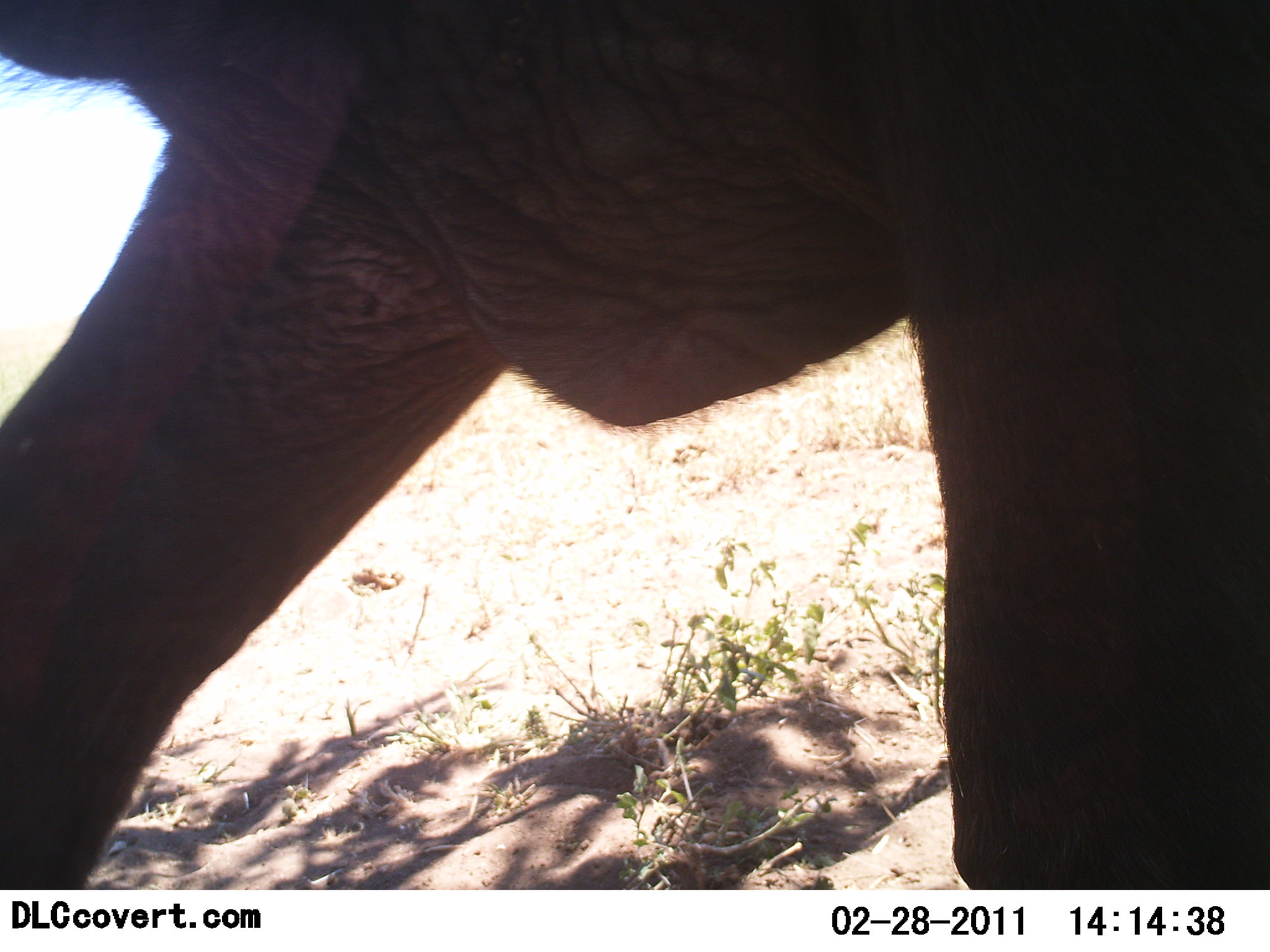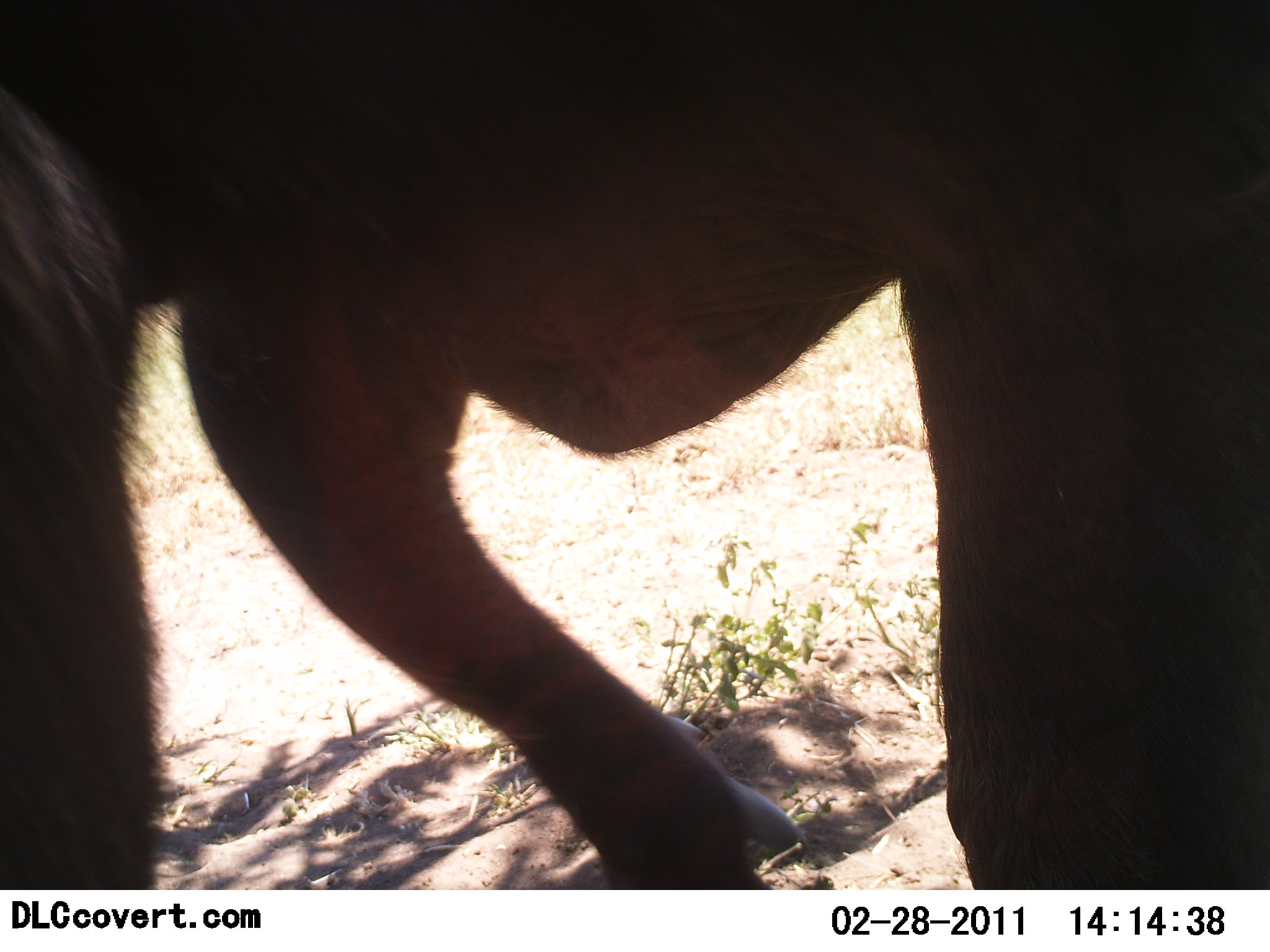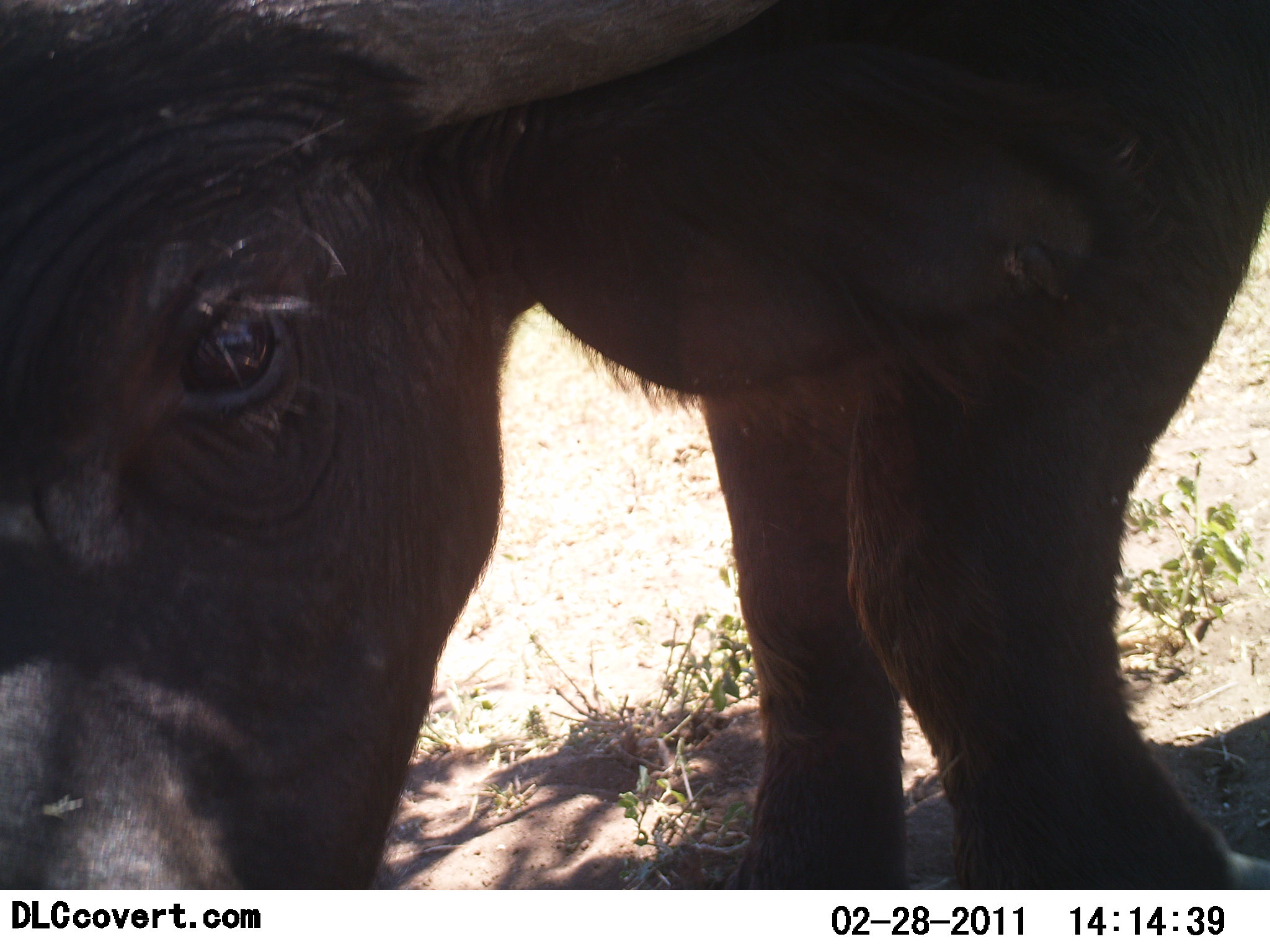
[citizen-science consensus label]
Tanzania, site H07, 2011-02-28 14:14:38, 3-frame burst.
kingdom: Animalia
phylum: Chordata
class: Mammalia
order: Artiodactyla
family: Bovidae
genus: Syncerus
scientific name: Syncerus caffer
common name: cape buffalo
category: buffalo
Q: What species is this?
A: Buffalo (cape buffalo) (Syncerus caffer).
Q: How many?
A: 1.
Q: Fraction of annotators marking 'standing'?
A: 73%.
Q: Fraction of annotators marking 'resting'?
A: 0%.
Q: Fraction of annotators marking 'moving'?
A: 27%.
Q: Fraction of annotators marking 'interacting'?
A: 9%.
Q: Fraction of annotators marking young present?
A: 0%.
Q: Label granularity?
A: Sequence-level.